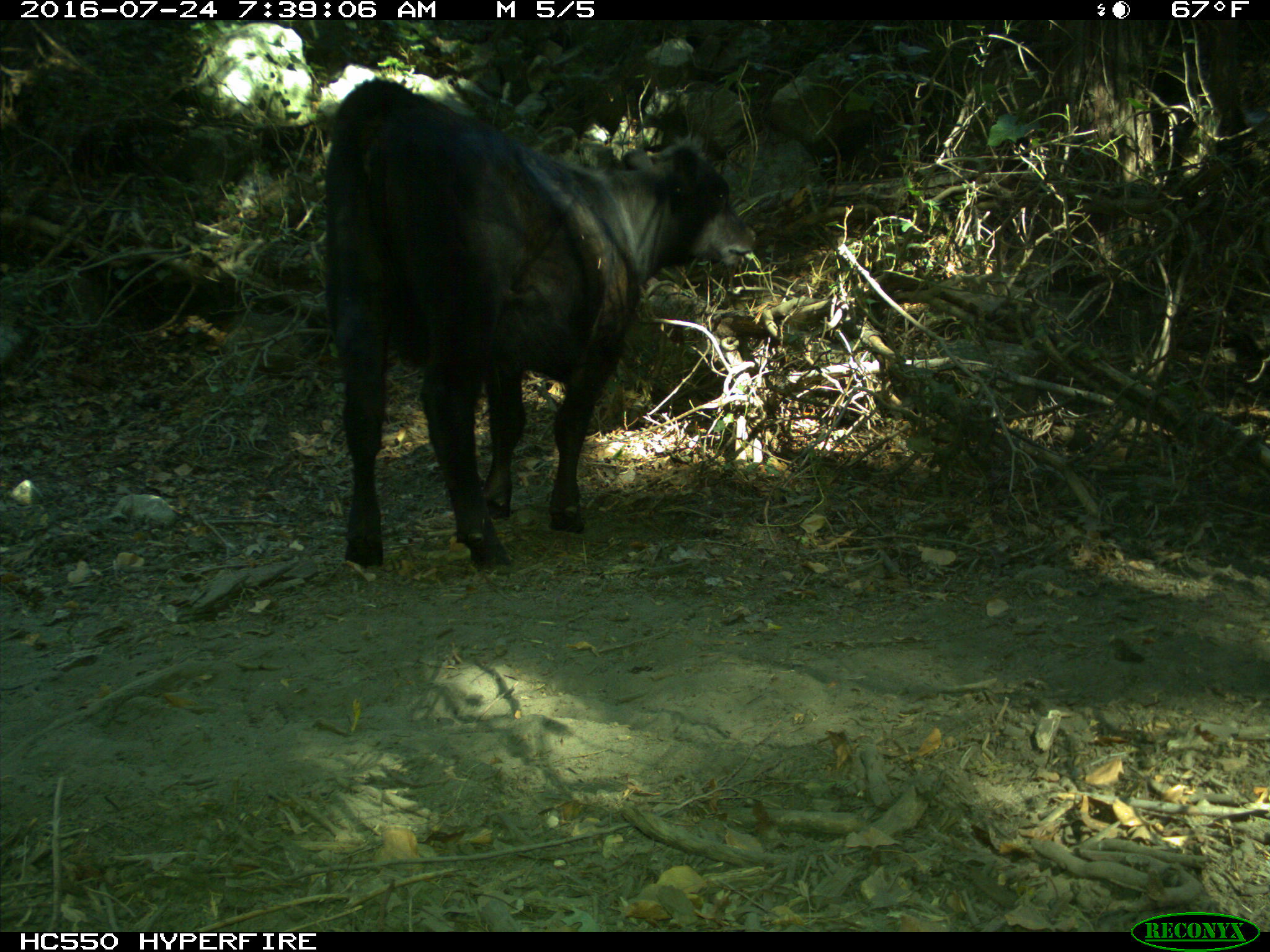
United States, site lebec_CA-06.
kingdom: Animalia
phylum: Chordata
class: Mammalia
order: Artiodactyla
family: Bovidae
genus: Bos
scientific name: Bos taurus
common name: domestic cow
Bos taurus (domestic cow).